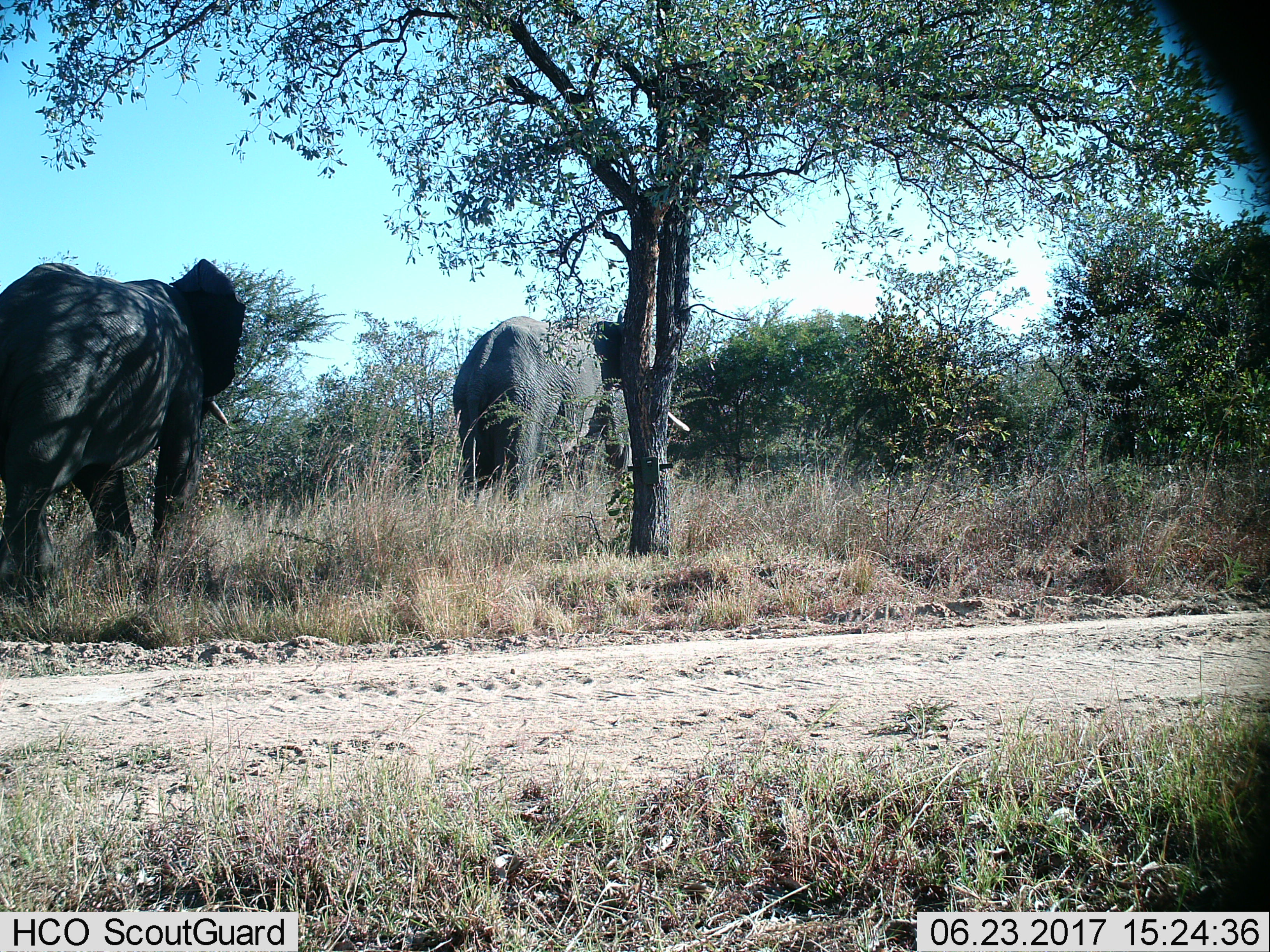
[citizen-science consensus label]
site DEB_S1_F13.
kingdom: Animalia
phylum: Chordata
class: Mammalia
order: Proboscidea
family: Elephantidae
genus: Loxodonta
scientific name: Loxodonta africana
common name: african bush elephant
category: elephant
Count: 2.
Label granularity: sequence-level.